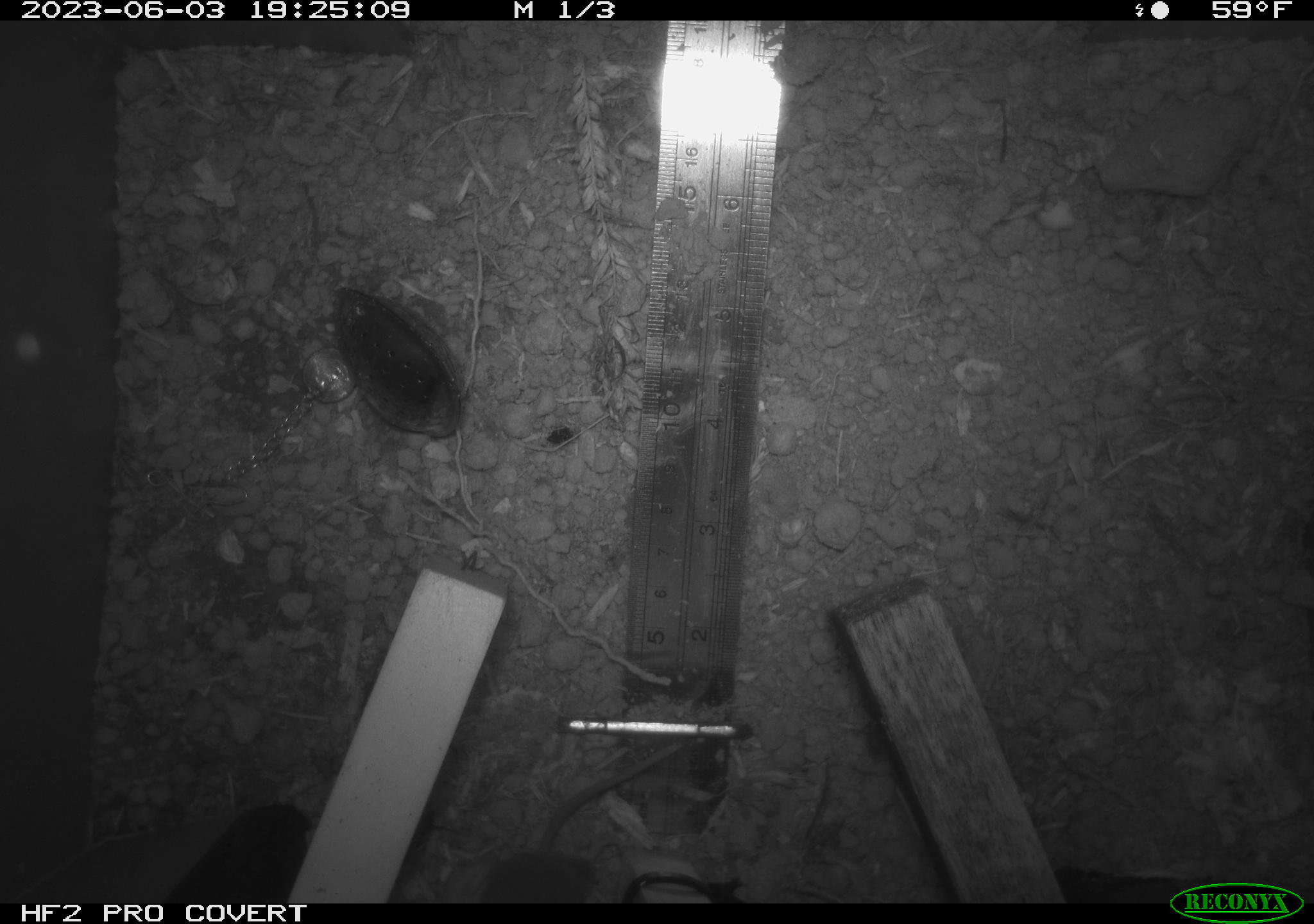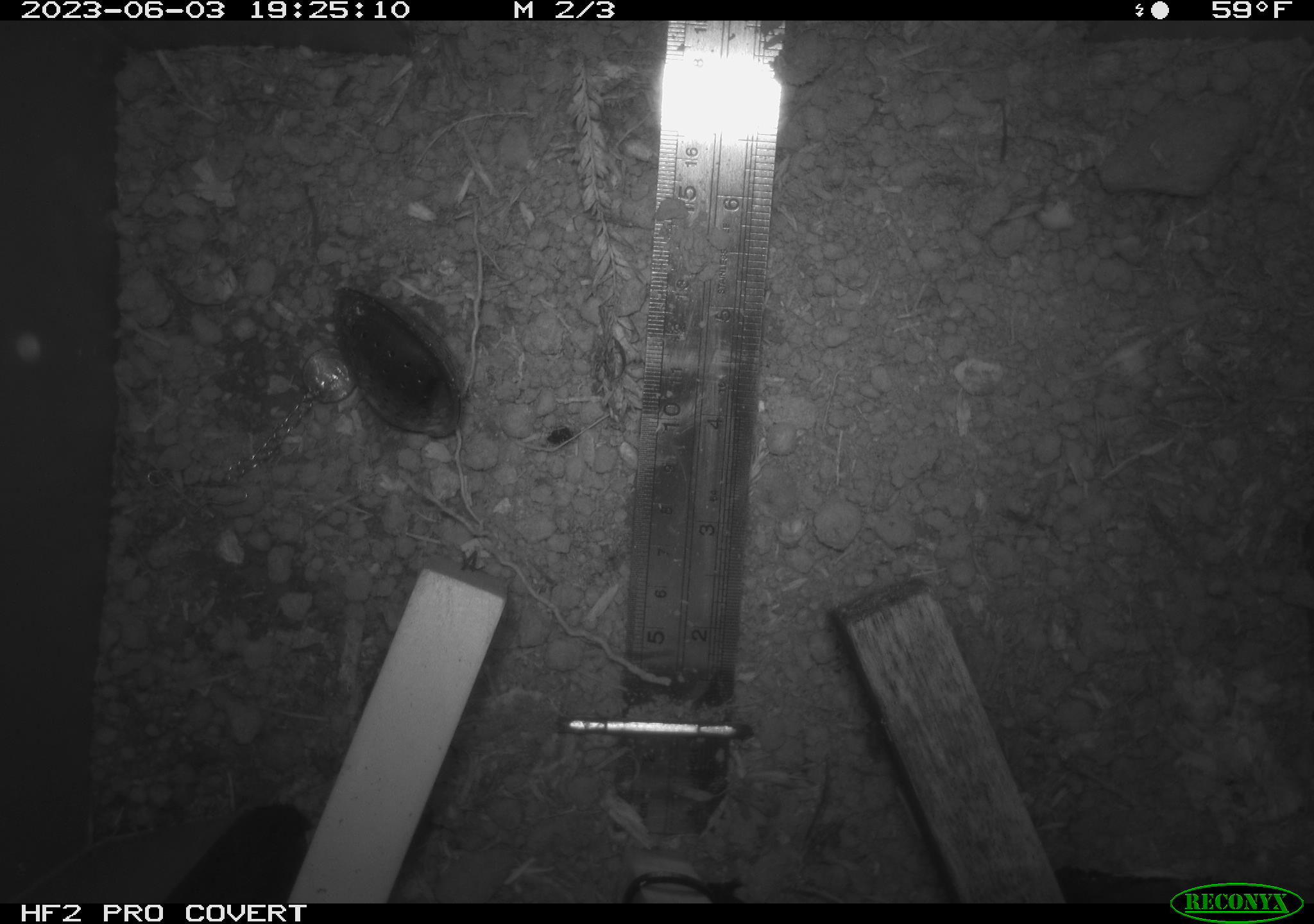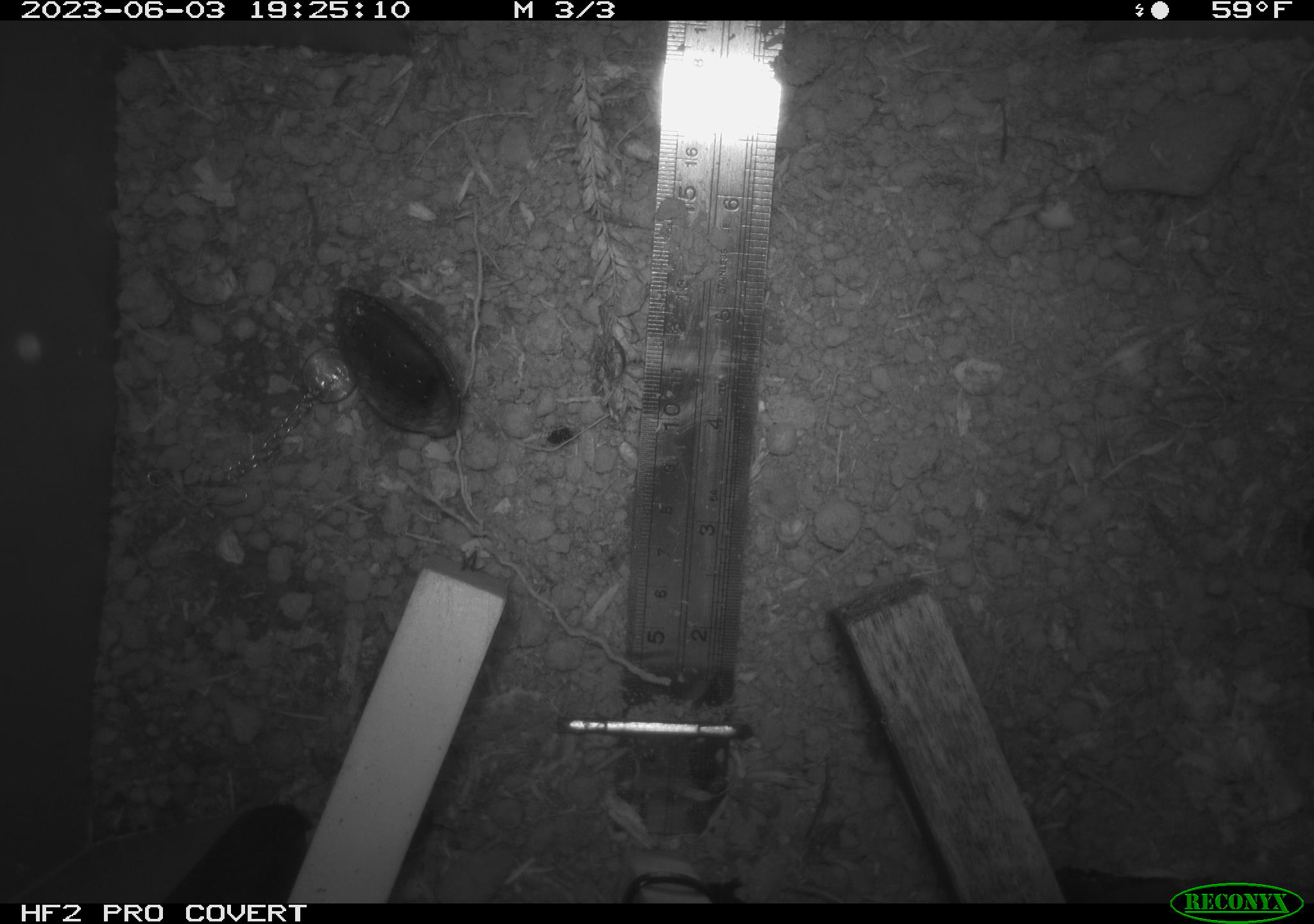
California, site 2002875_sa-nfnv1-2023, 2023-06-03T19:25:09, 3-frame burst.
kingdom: Animalia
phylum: Chordata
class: Mammalia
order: Eulipotyphla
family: Soricidae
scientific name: Soricidae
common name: shrews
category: soricidae family